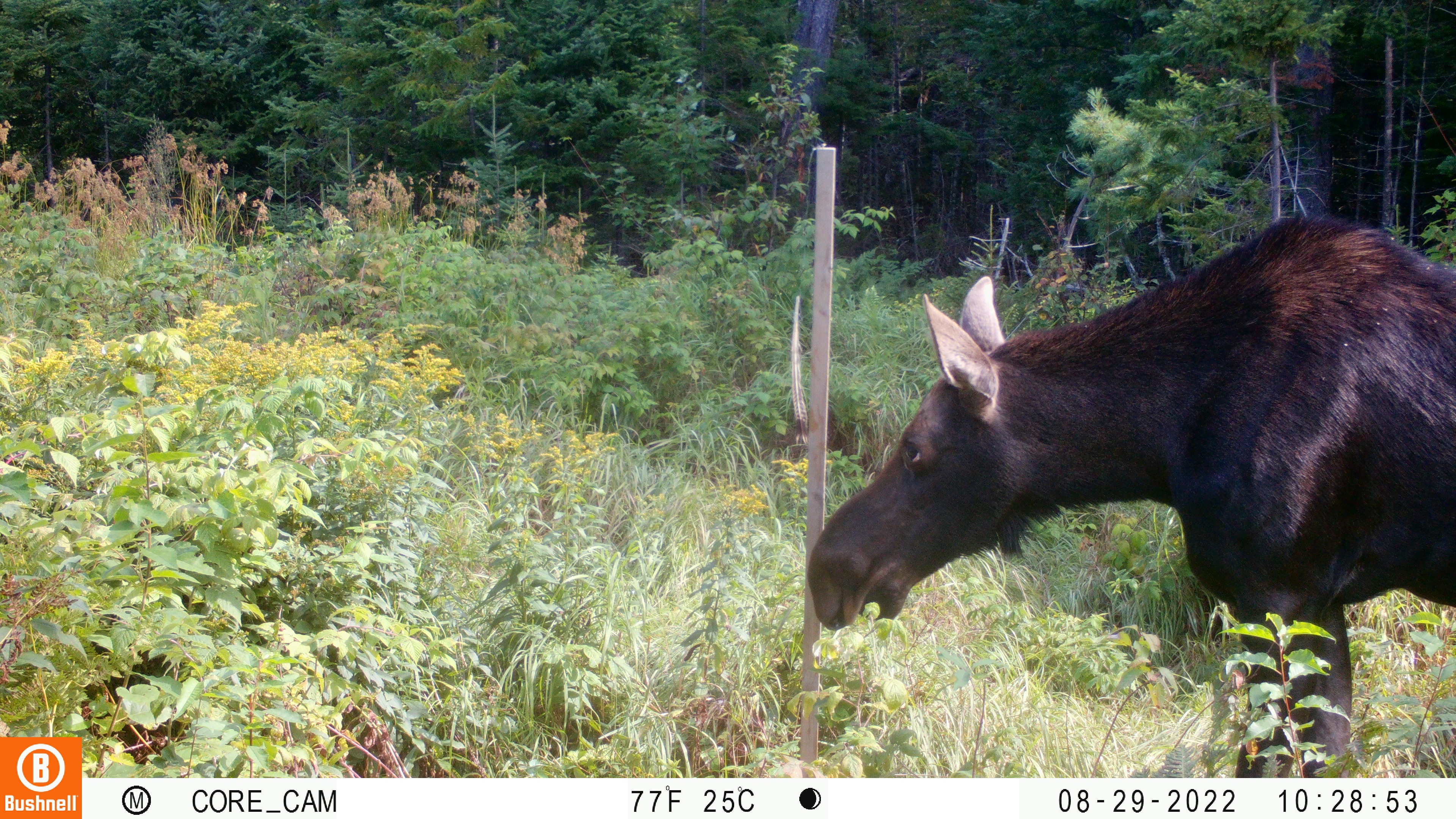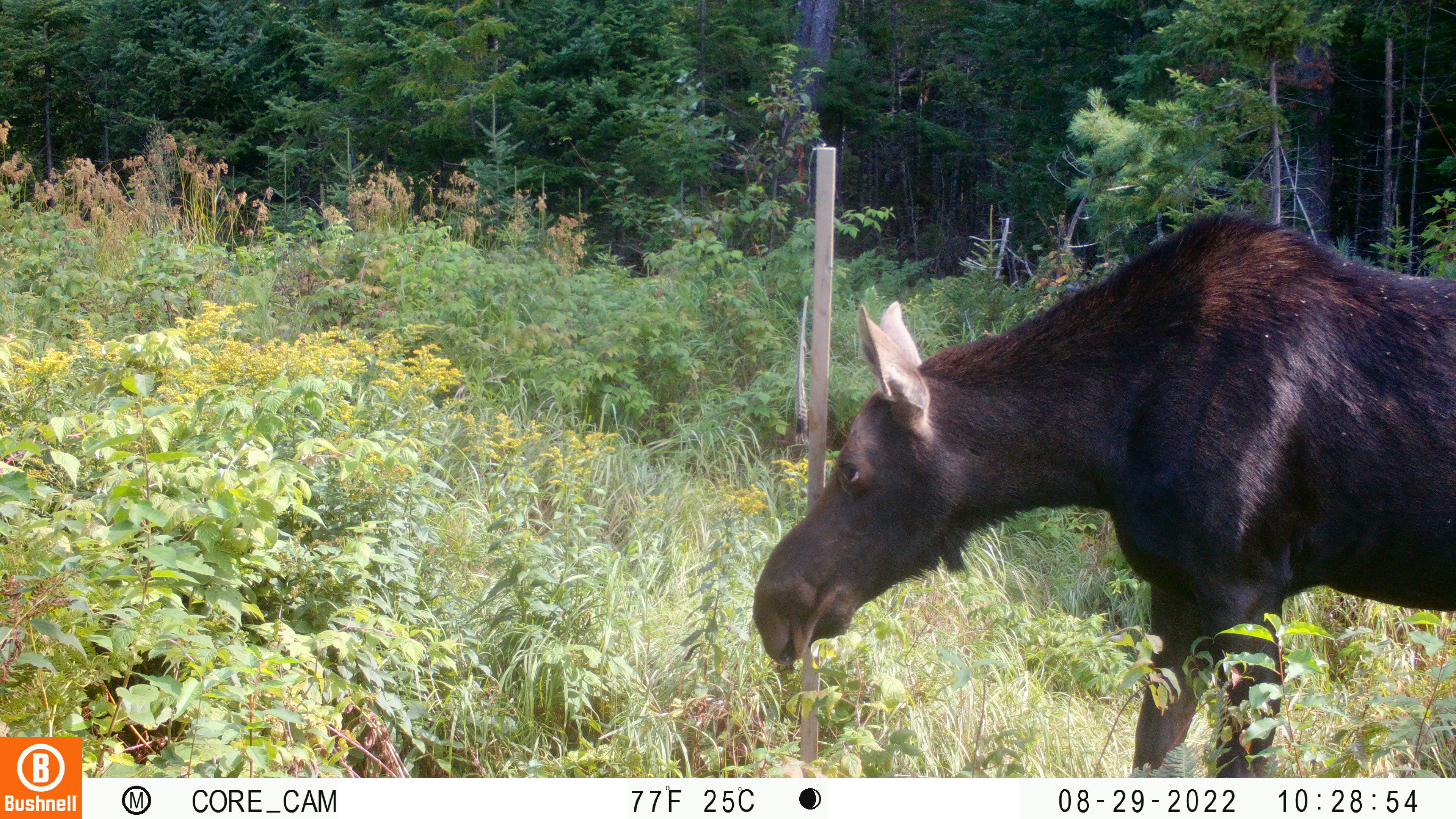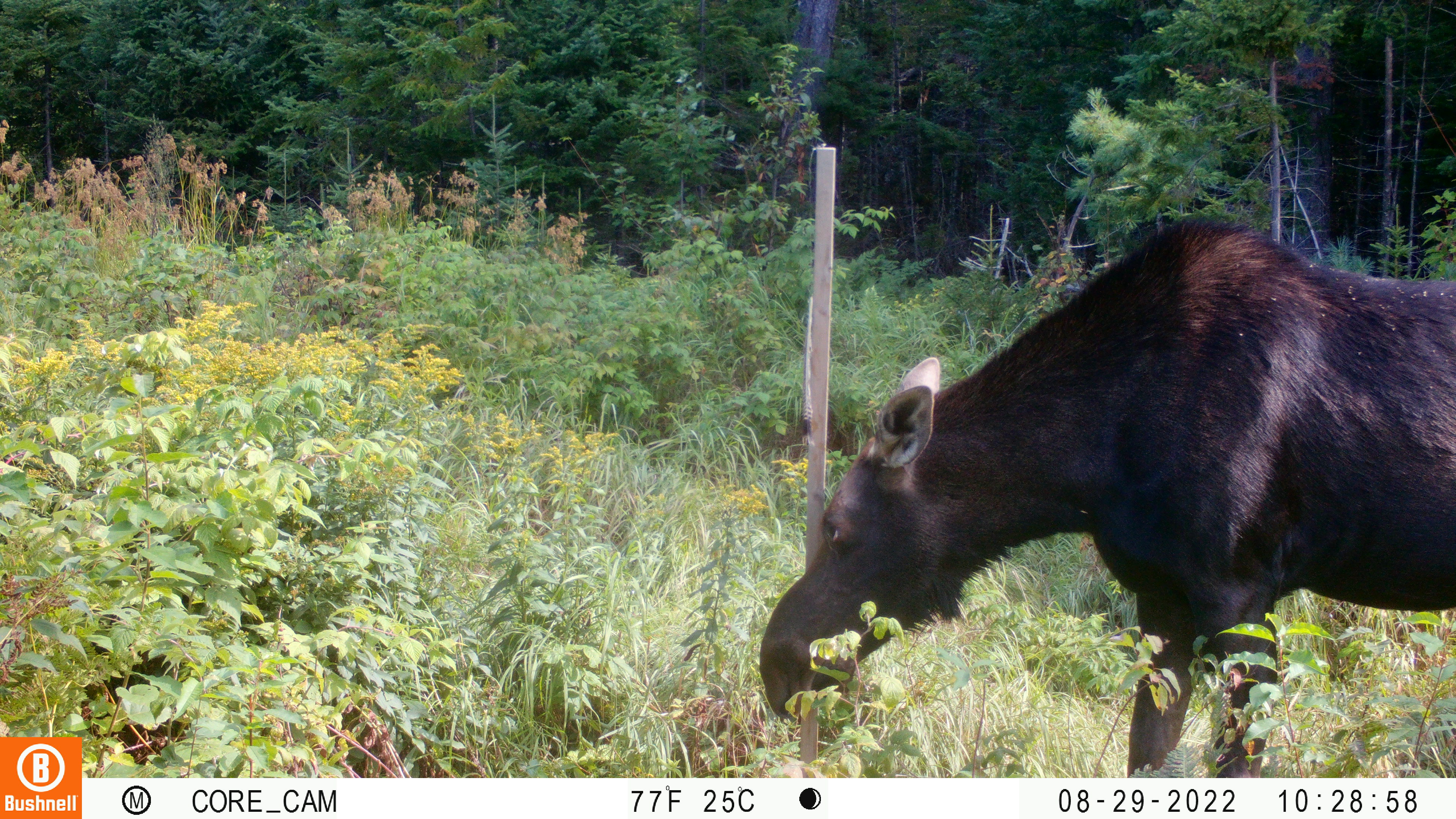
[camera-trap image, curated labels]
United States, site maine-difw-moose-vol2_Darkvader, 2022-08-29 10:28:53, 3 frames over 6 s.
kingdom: Animalia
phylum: Chordata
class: Mammalia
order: Artiodactyla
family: Cervidae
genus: Alces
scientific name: Alces alces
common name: moose